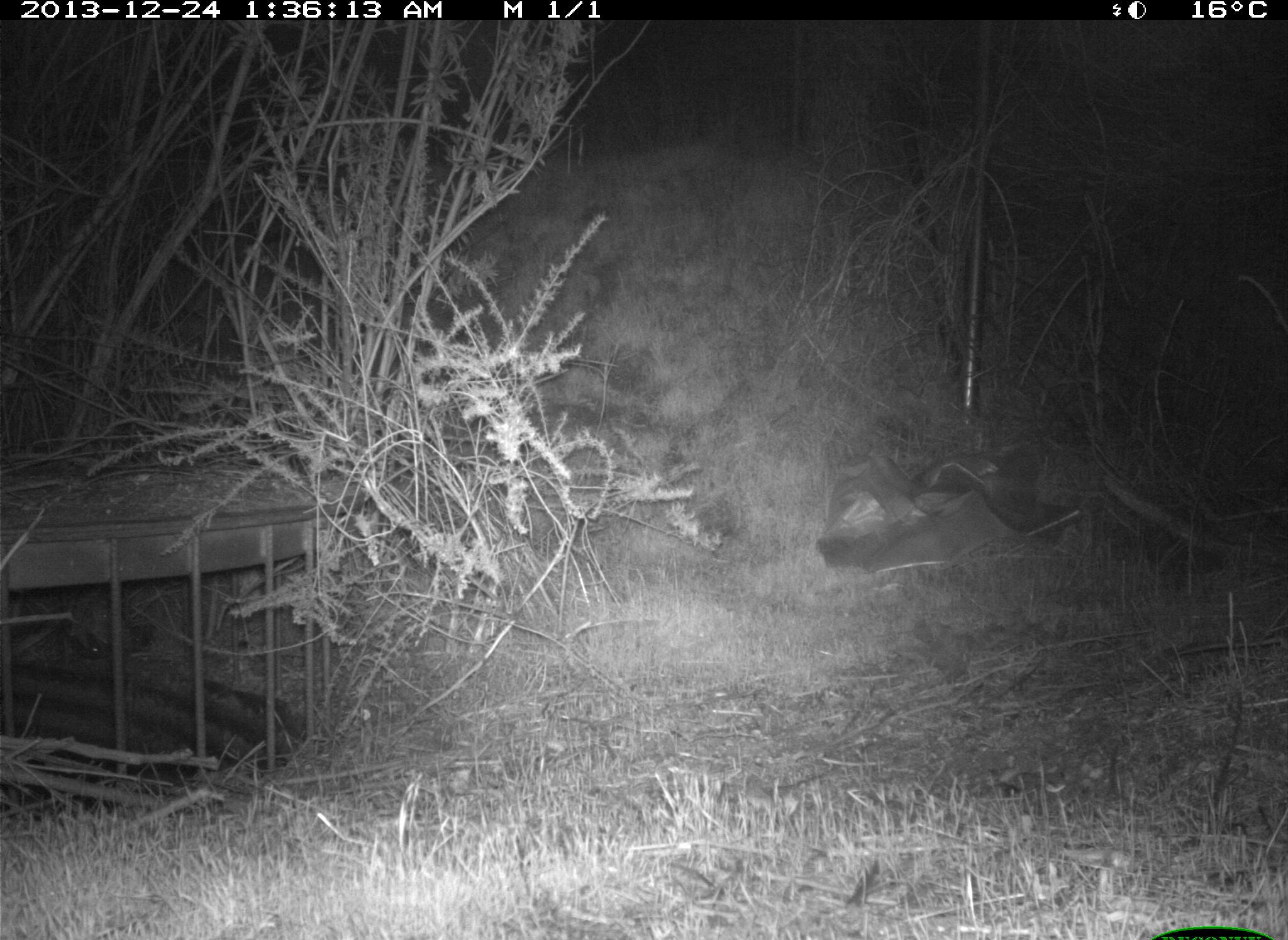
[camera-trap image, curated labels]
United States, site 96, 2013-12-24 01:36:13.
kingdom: Animalia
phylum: Chordata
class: Mammalia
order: Rodentia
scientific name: Rodentia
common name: rodent